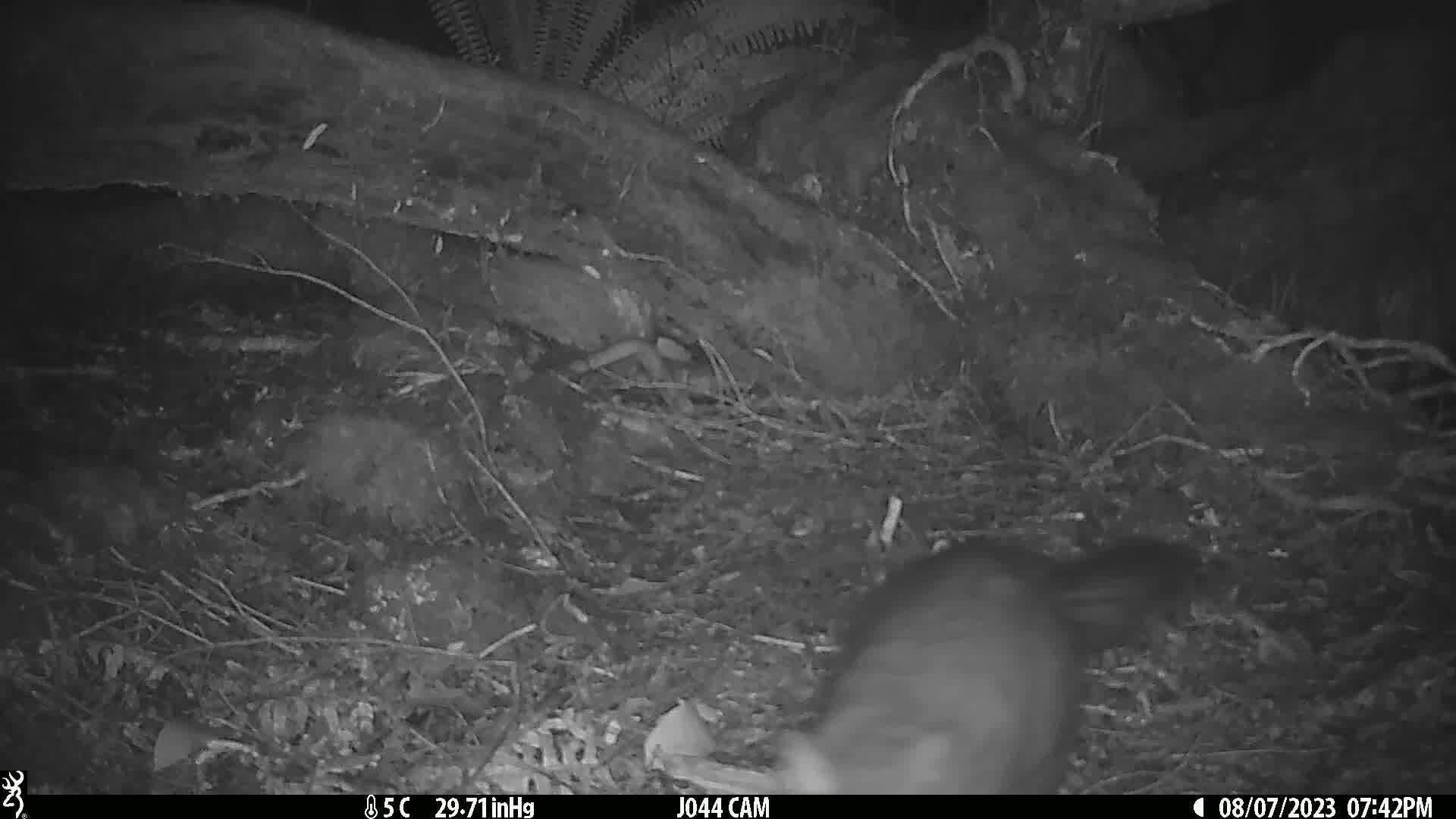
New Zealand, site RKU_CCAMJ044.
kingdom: Animalia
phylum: Chordata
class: Mammalia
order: Diprotodontia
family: Phalangeridae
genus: Trichosurus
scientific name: Trichosurus vulpecula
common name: common brushtail possum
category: possum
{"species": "possum (common brushtail possum) (Trichosurus vulpecula)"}